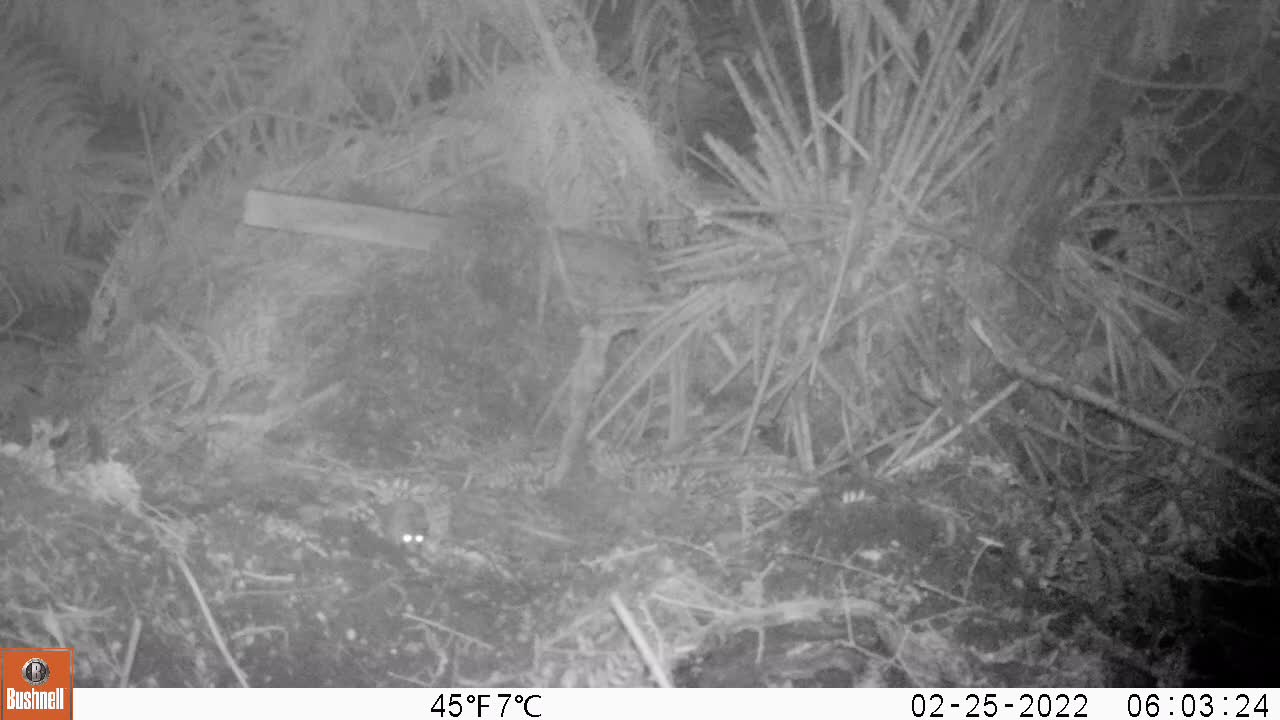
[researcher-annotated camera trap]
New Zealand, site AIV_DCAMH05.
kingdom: Animalia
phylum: Chordata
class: Mammalia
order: Rodentia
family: Muridae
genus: Mus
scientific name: Mus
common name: mouse